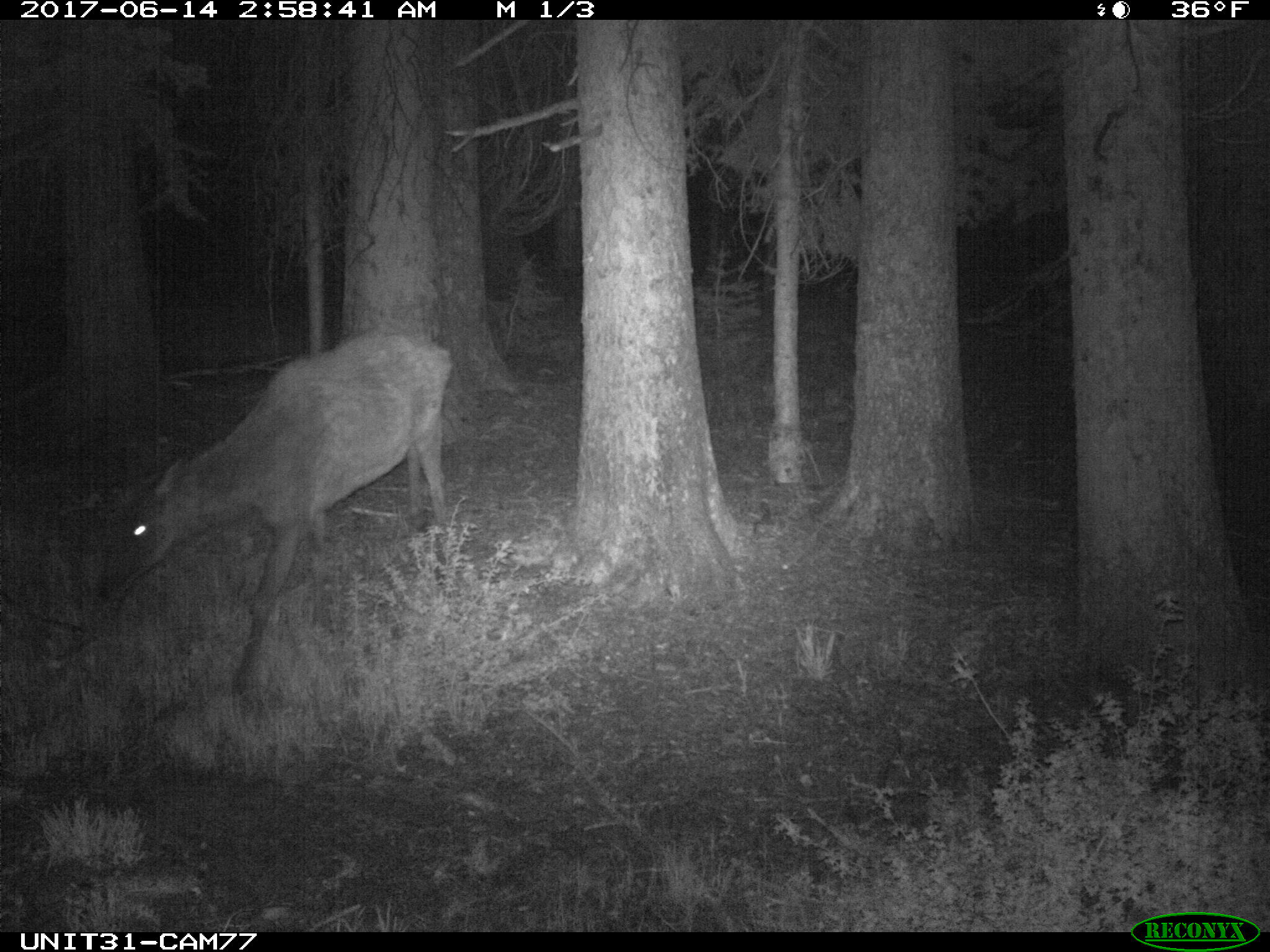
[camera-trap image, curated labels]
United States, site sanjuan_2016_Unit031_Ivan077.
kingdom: Animalia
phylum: Chordata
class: Mammalia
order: Artiodactyla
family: Cervidae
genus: Cervus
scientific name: Cervus elaphus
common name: red deer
Cervus elaphus (red deer).